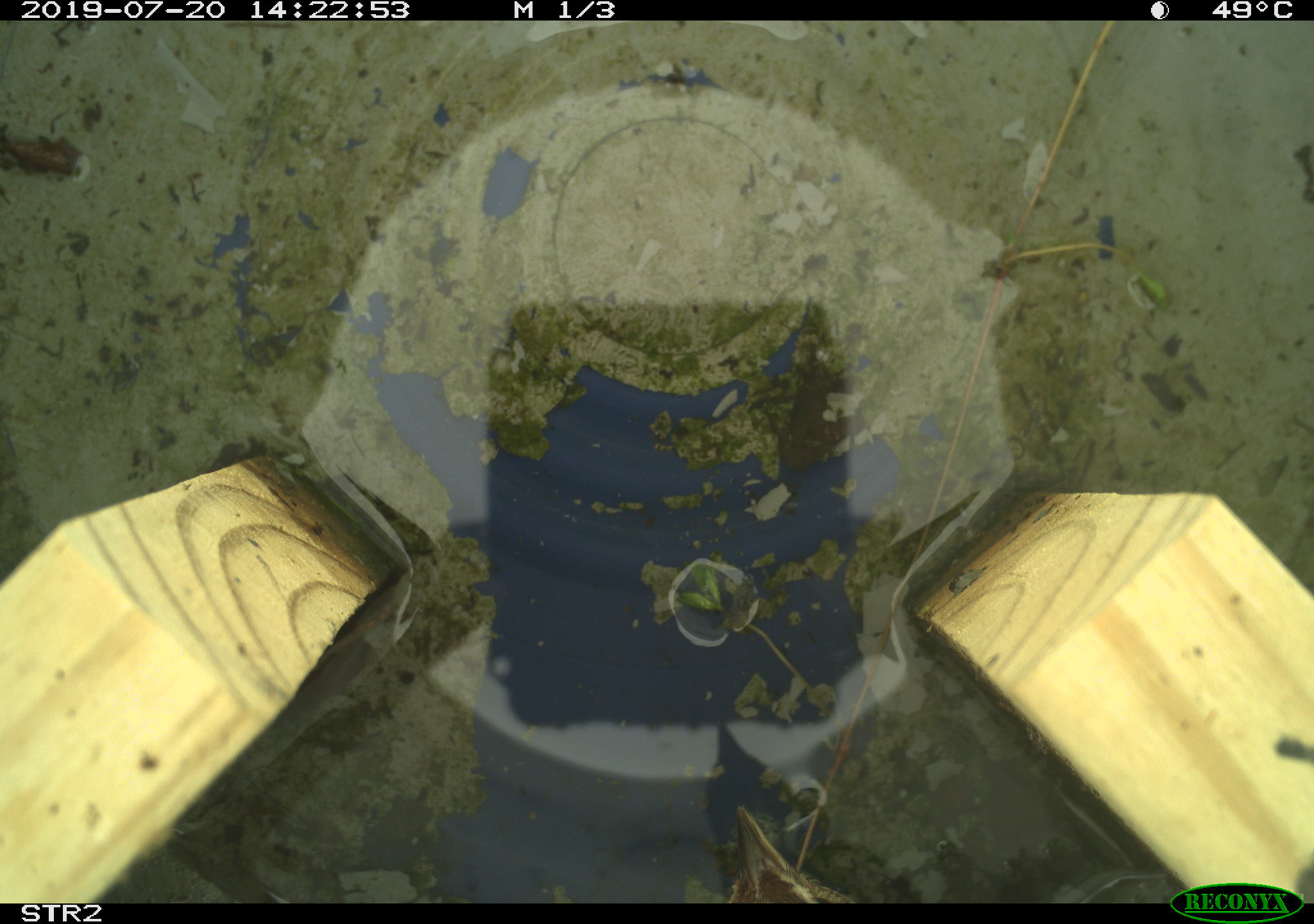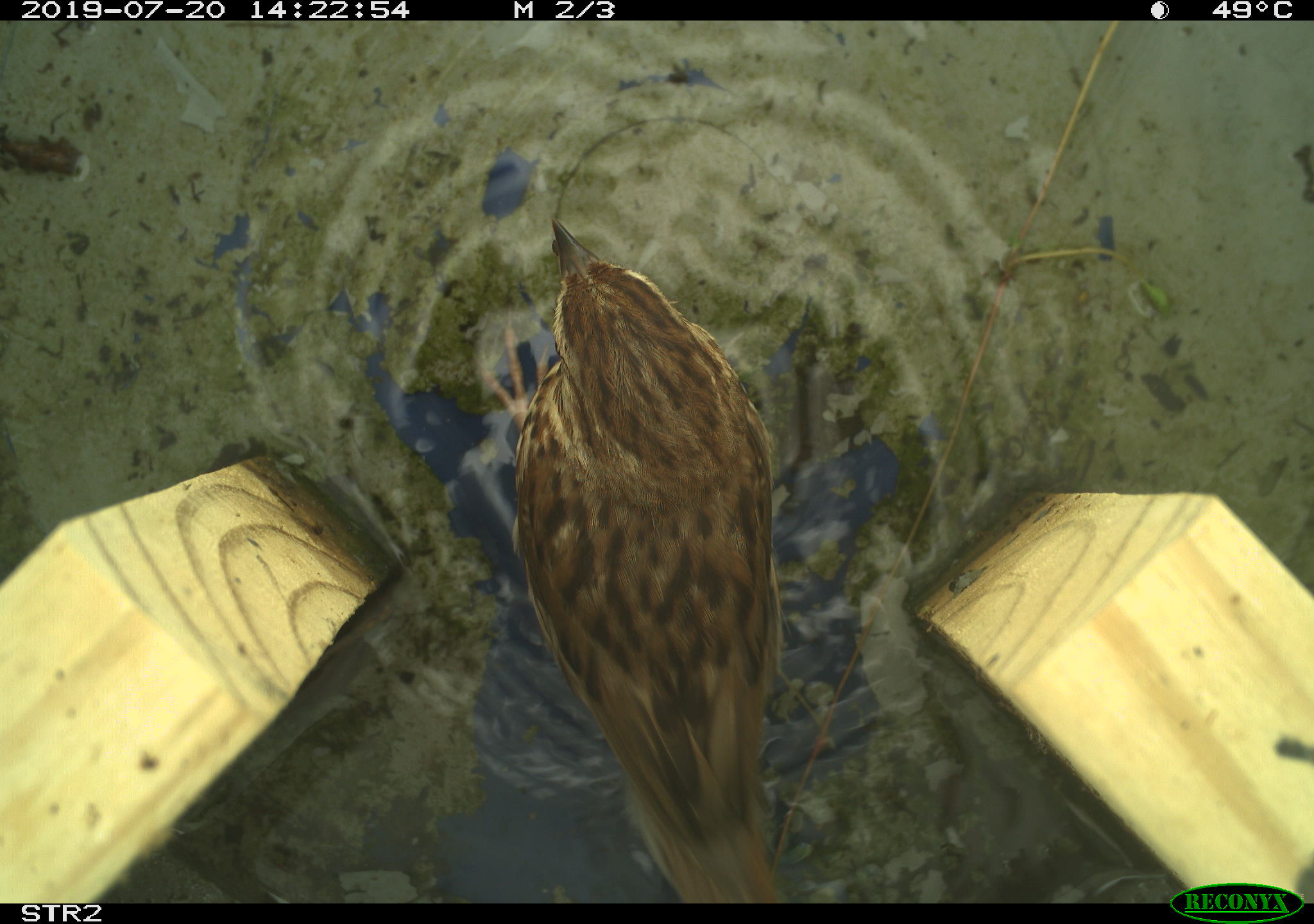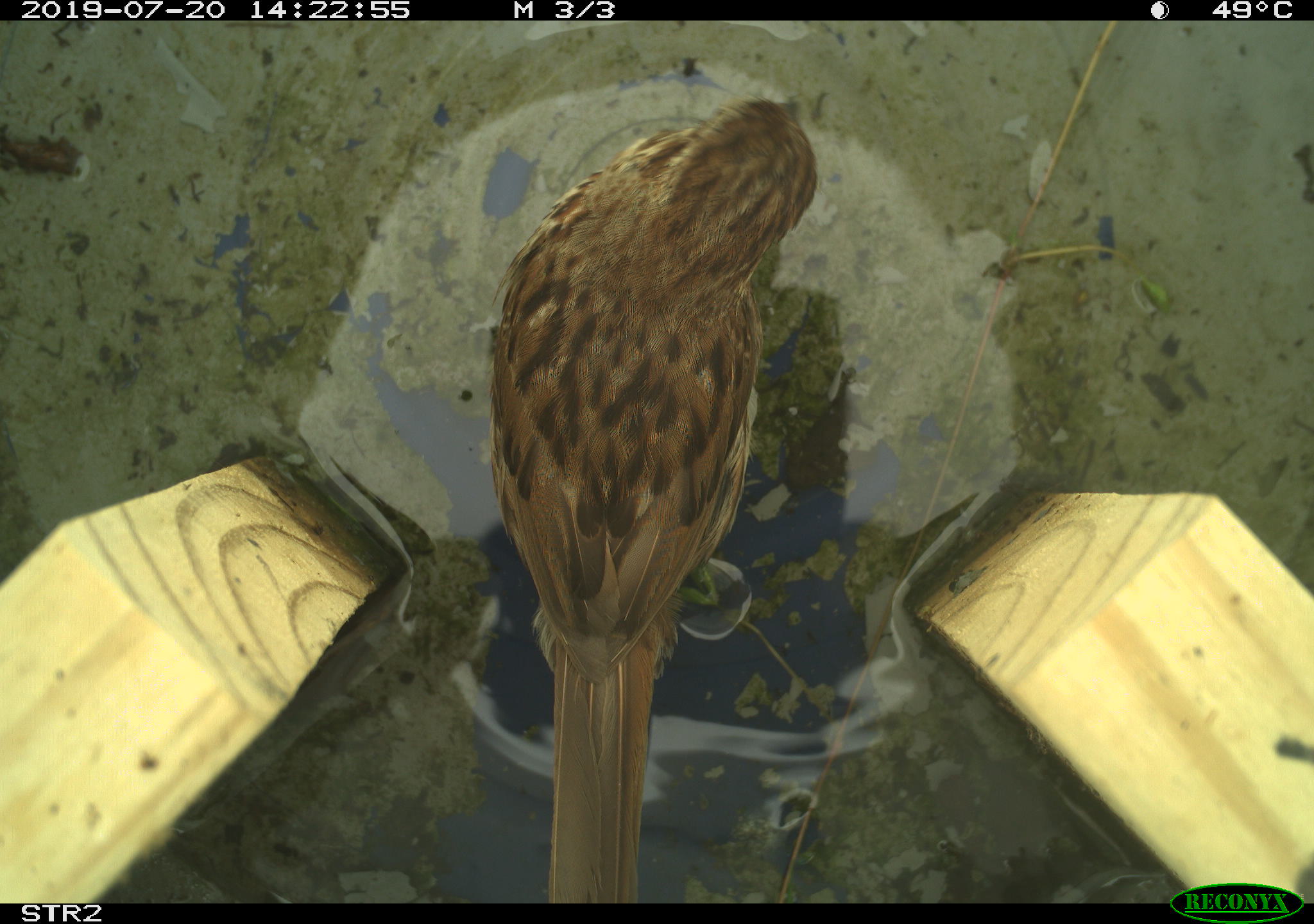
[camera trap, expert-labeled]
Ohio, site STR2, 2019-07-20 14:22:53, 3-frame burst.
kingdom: Animalia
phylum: Chordata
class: Aves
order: Passeriformes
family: Passerellidae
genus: Melospiza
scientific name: Melospiza melodia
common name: song sparrow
Song sparrow (Melospiza melodia).